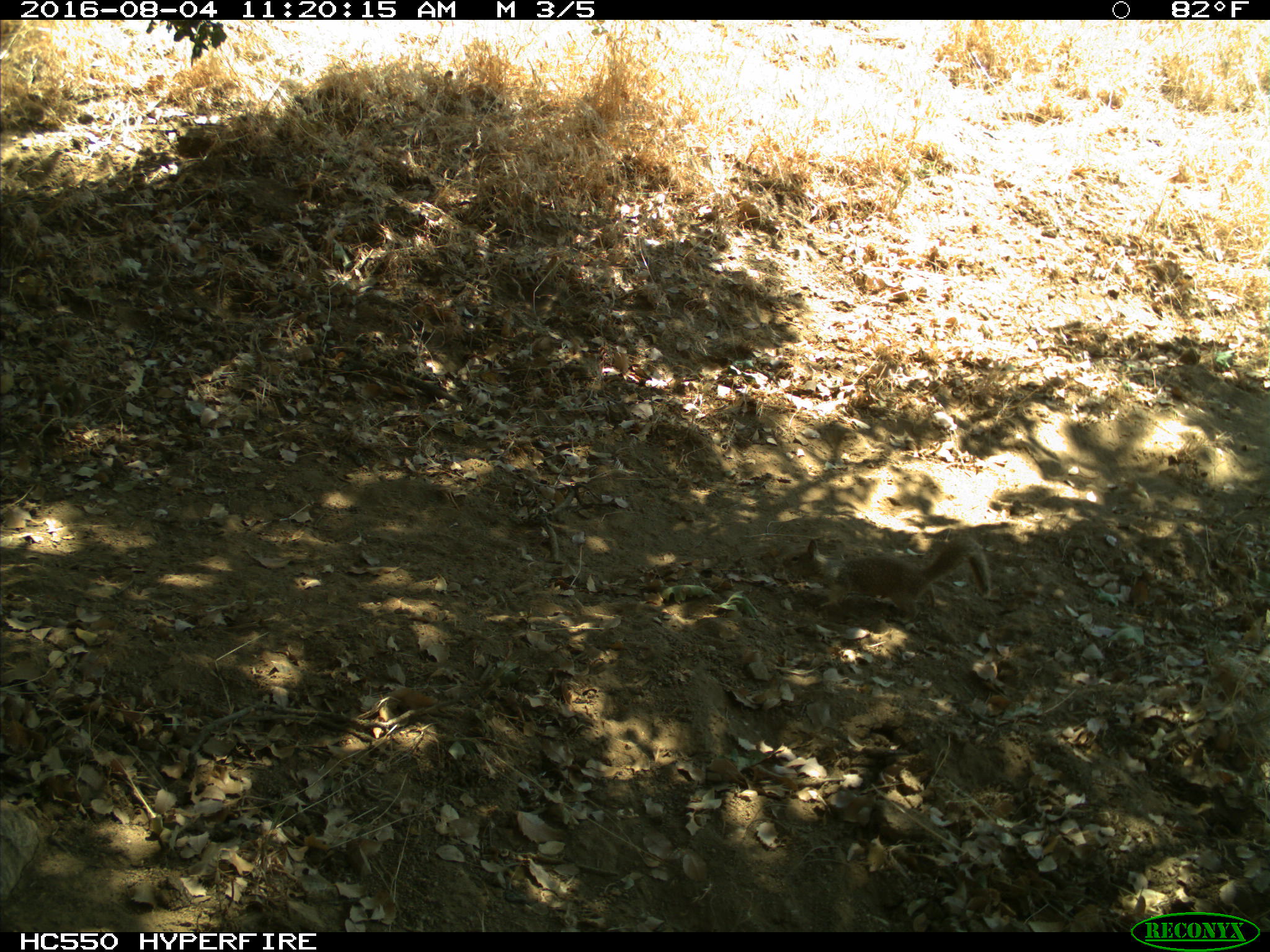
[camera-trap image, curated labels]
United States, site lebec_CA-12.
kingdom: Animalia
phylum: Chordata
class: Mammalia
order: Rodentia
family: Sciuridae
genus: Otospermophilus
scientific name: Otospermophilus beecheyi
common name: california ground squirrel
Otospermophilus beecheyi (california ground squirrel).